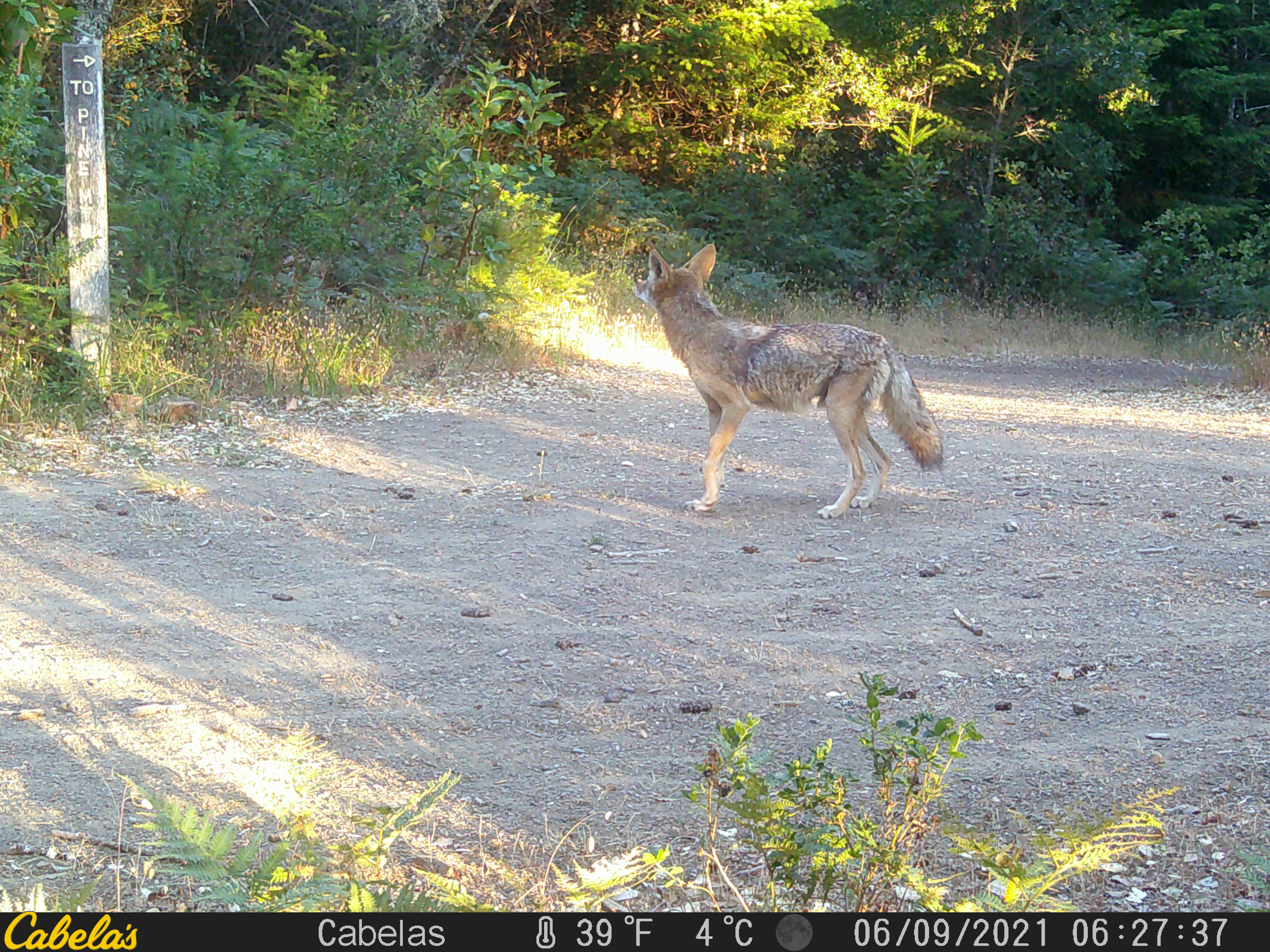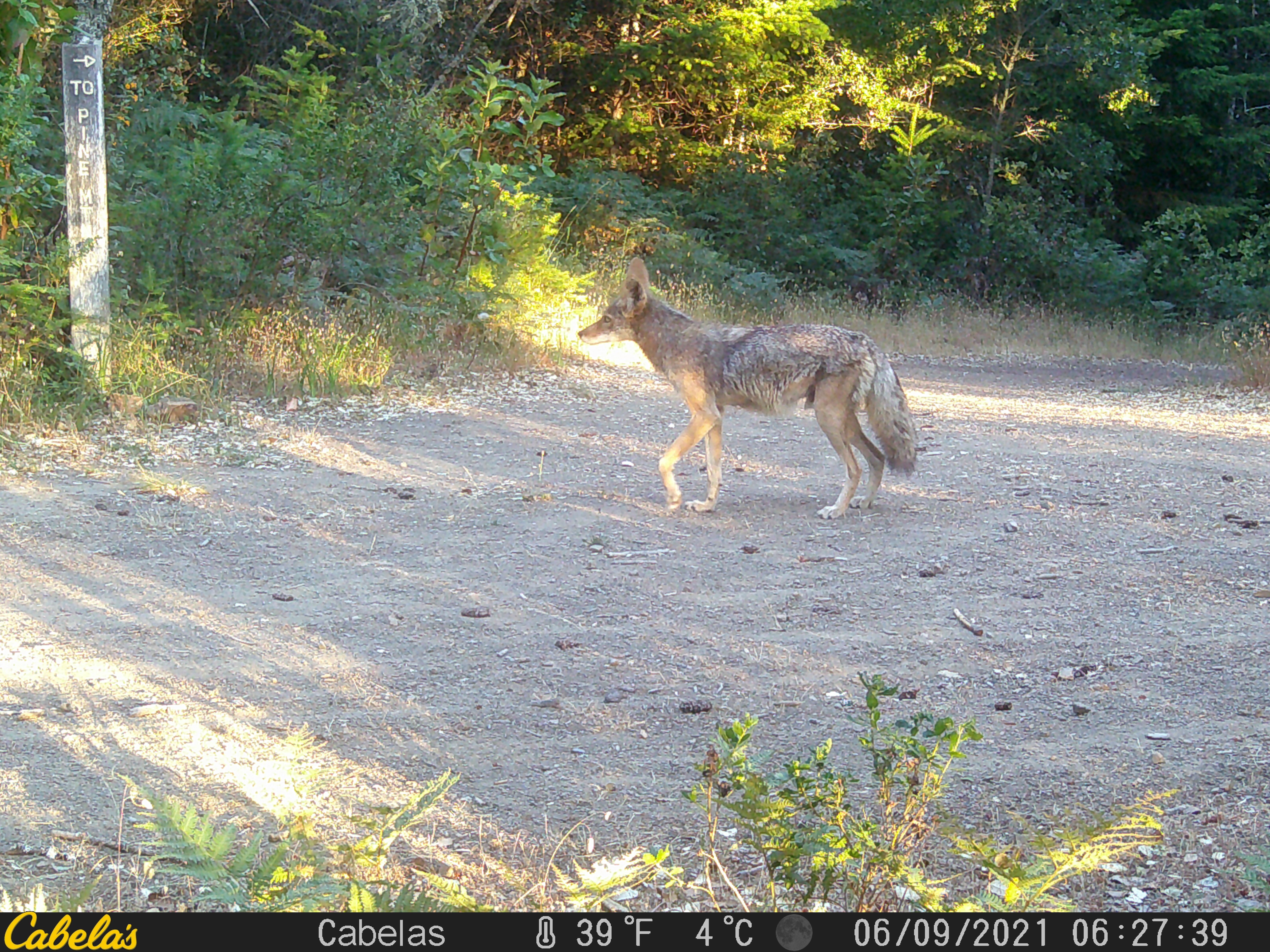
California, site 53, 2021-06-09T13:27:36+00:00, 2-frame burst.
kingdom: Animalia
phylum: Chordata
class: Mammalia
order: Carnivora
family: Canidae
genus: Canis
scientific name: Canis latrans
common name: coyote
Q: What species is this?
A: Coyote (Canis latrans).